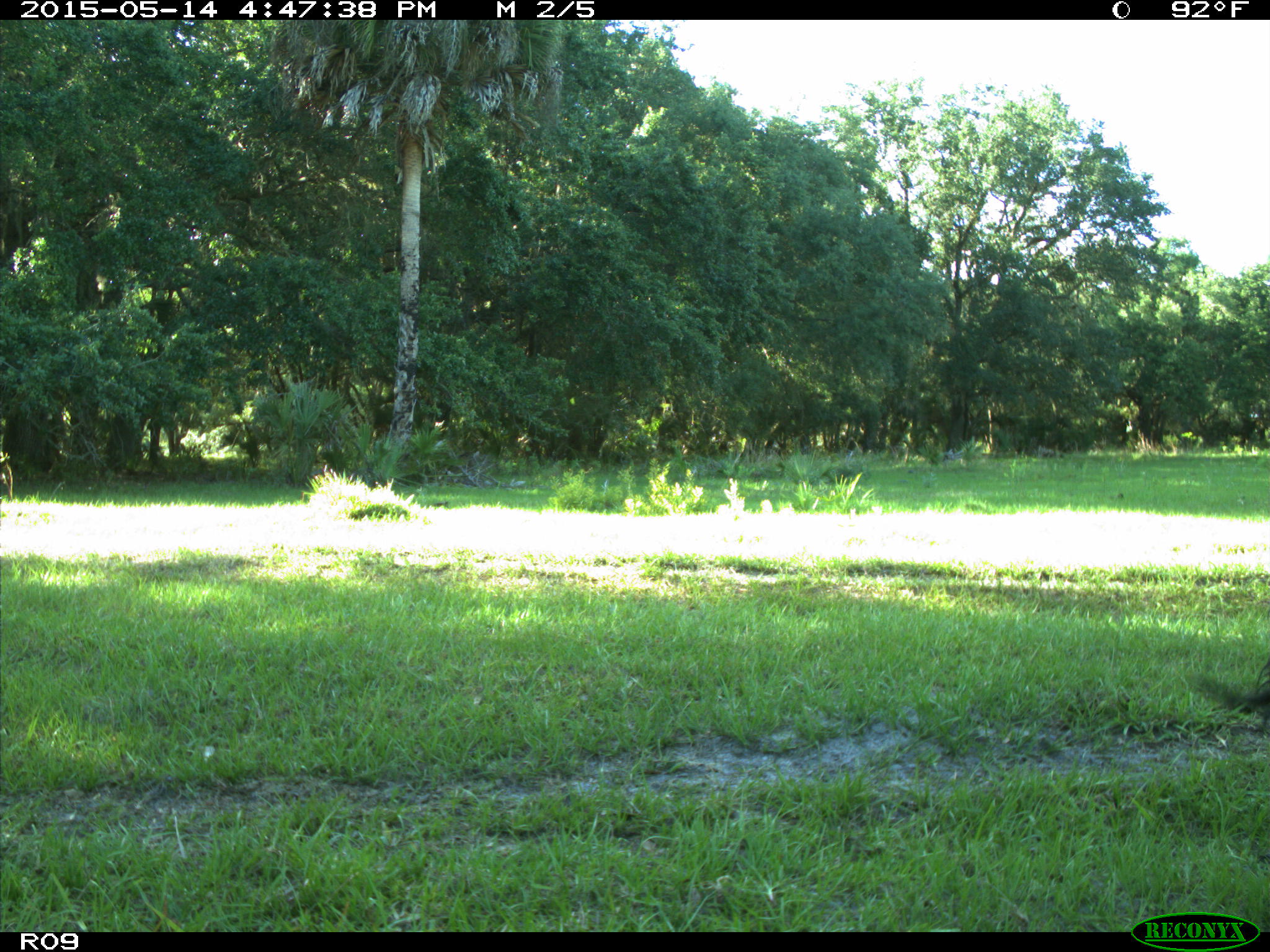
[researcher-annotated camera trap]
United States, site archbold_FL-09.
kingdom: Animalia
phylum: Chordata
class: Mammalia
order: Artiodactyla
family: Bovidae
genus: Bos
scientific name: Bos taurus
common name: domestic cow